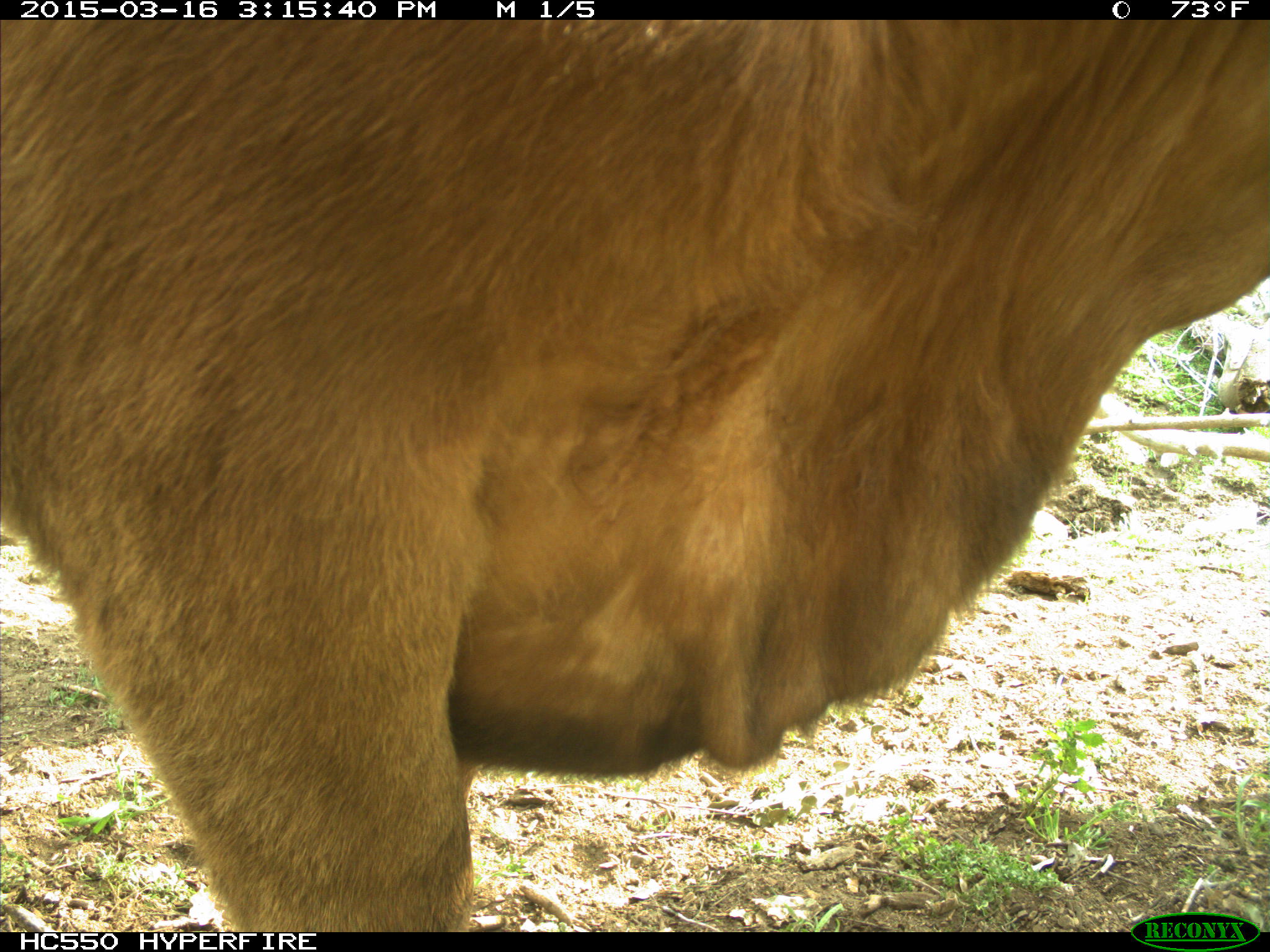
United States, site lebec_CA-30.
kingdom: Animalia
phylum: Chordata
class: Mammalia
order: Artiodactyla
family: Bovidae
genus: Bos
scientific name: Bos taurus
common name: domestic cow